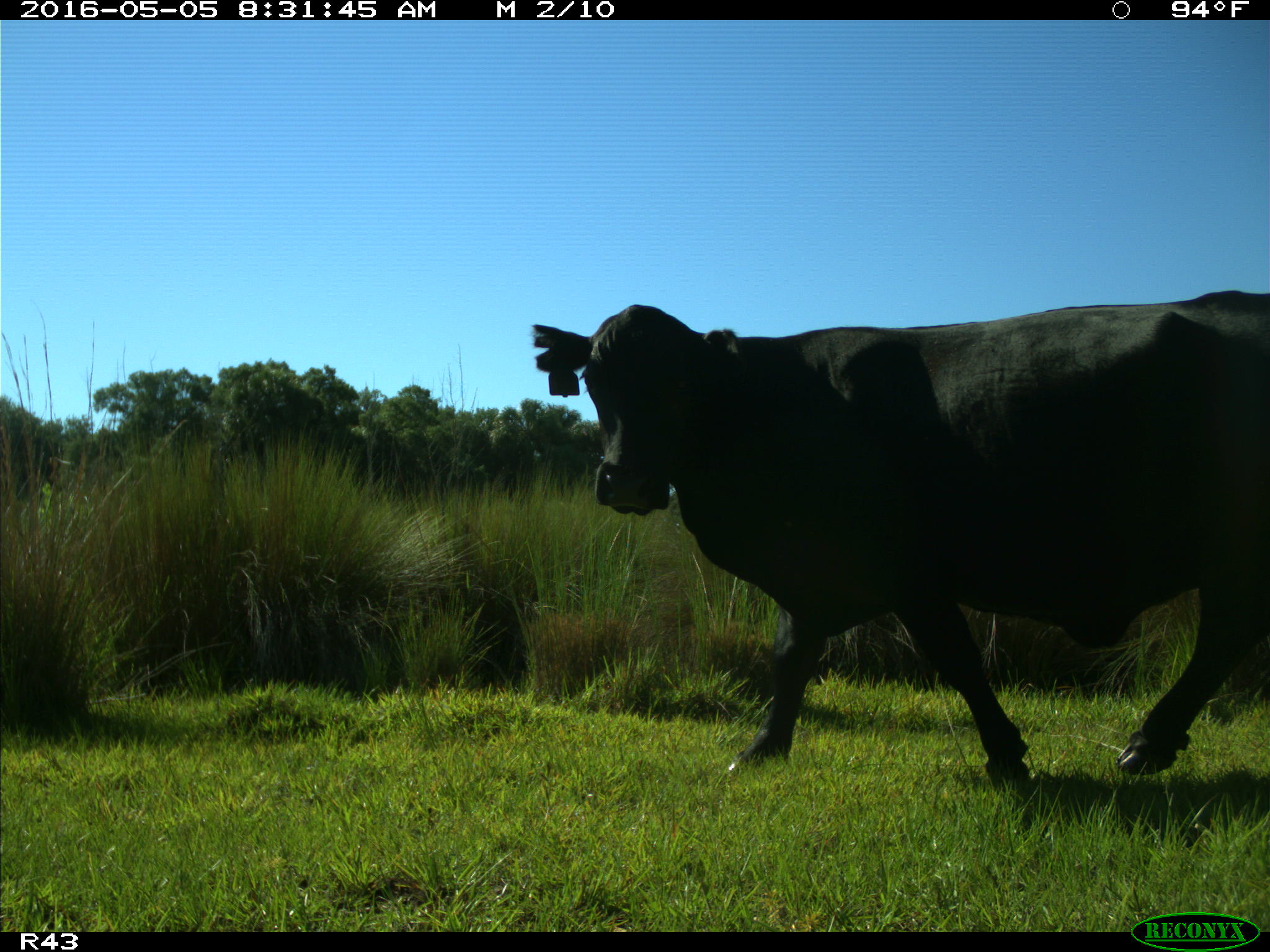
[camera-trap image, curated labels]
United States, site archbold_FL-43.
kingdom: Animalia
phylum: Chordata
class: Mammalia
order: Artiodactyla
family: Bovidae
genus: Bos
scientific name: Bos taurus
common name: domestic cow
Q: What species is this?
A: Bos taurus (domestic cow).